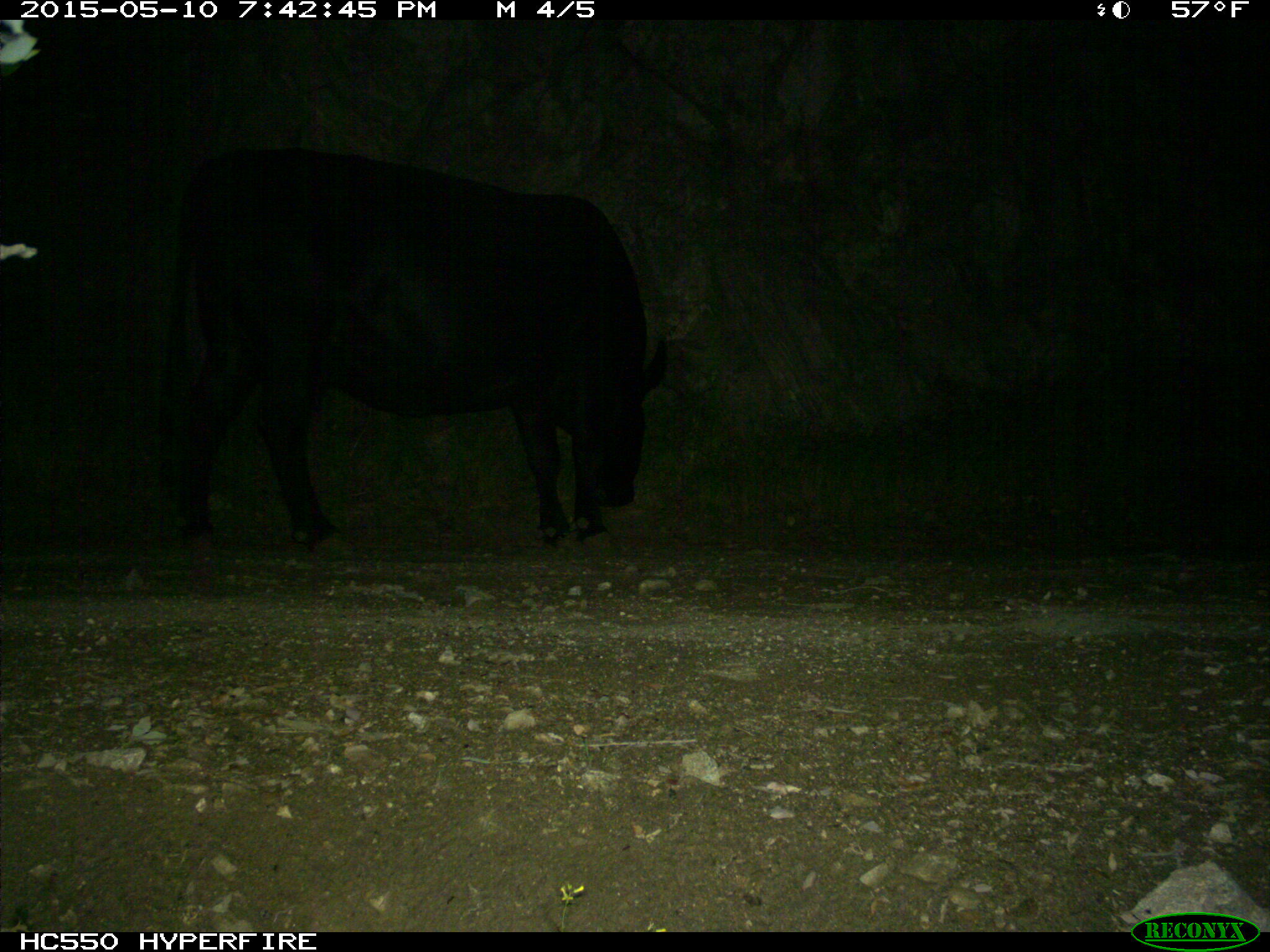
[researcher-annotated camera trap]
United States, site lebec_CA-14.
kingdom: Animalia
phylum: Chordata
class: Mammalia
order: Artiodactyla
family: Bovidae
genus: Bos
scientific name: Bos taurus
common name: domestic cow